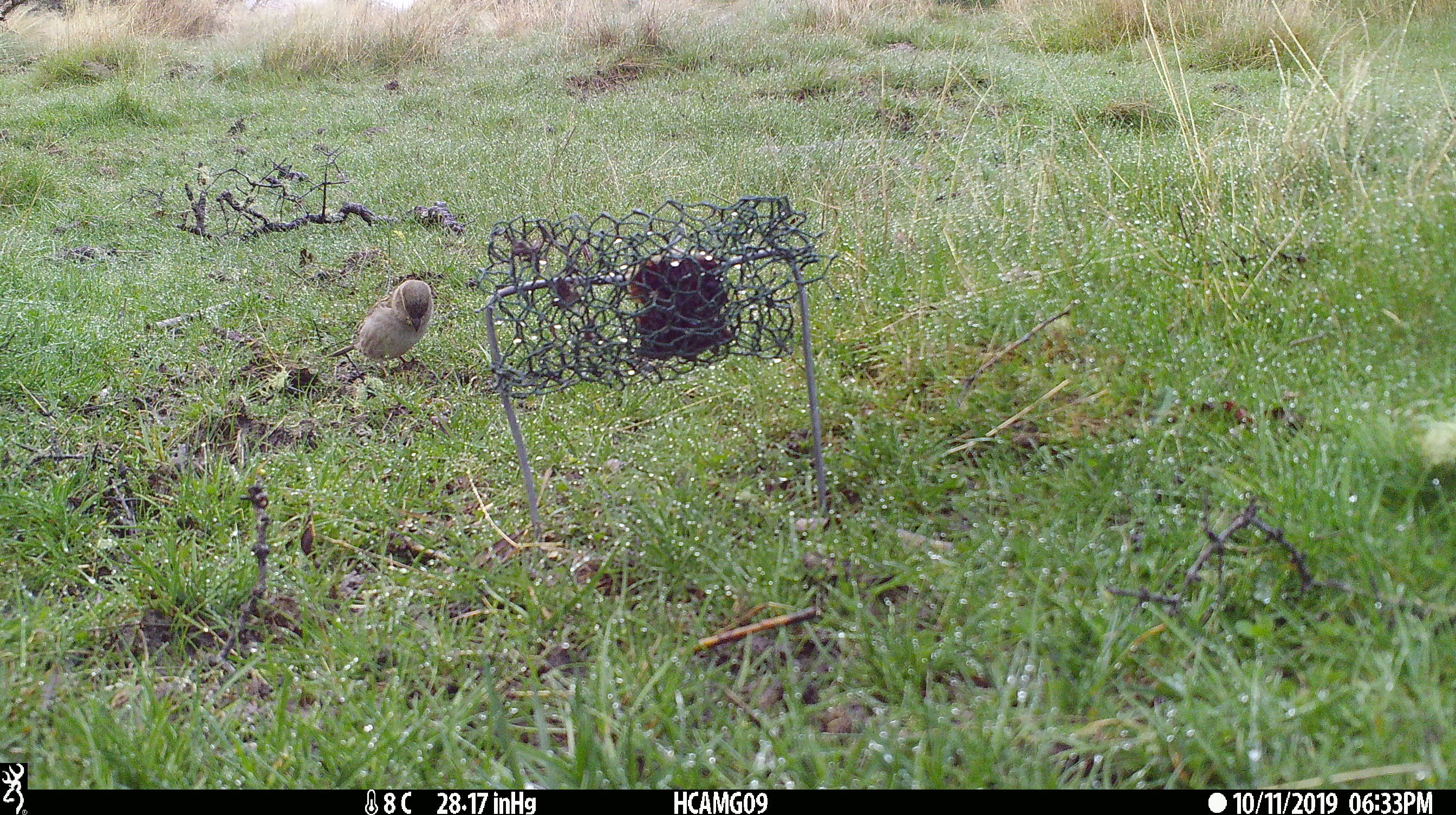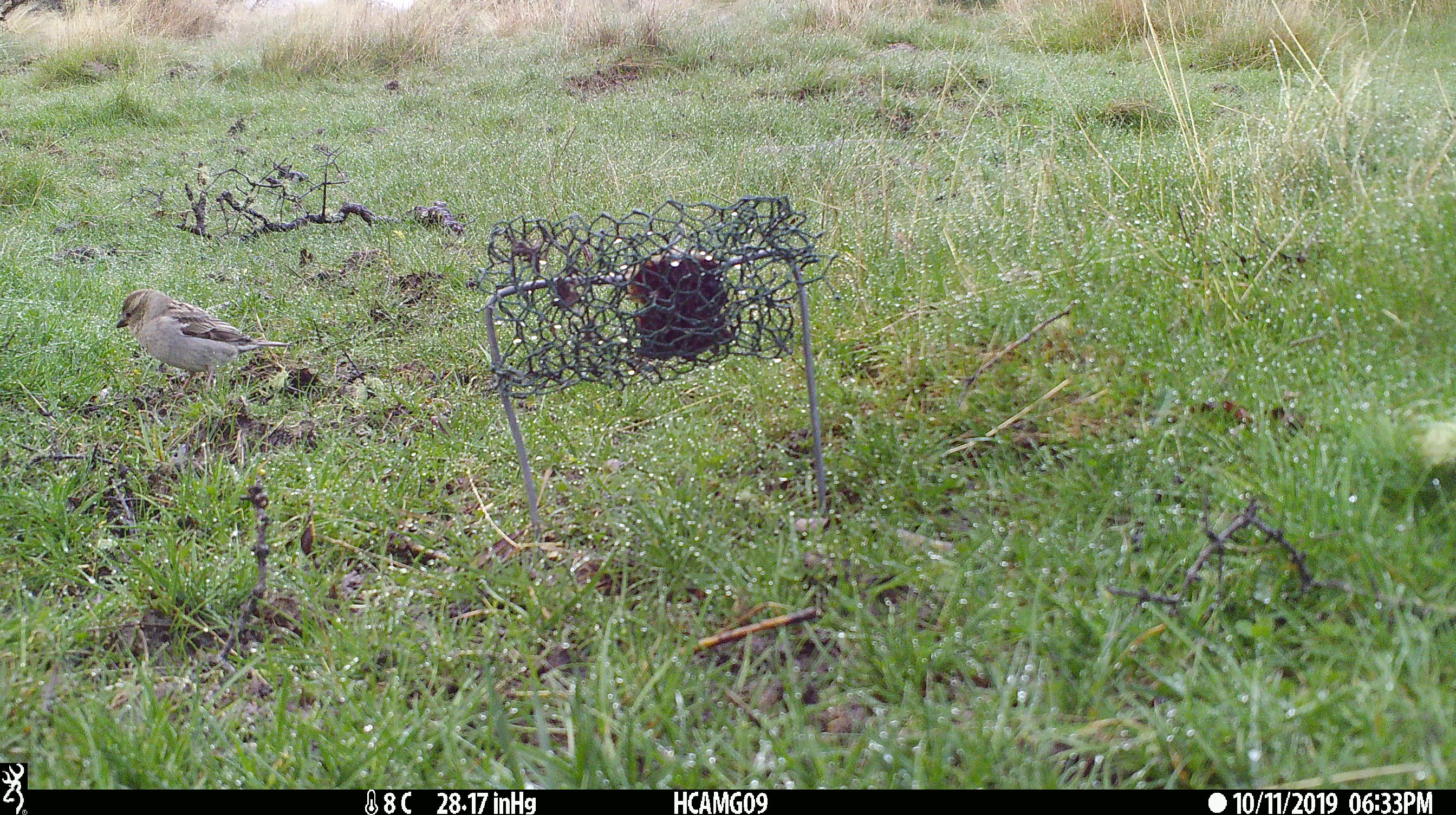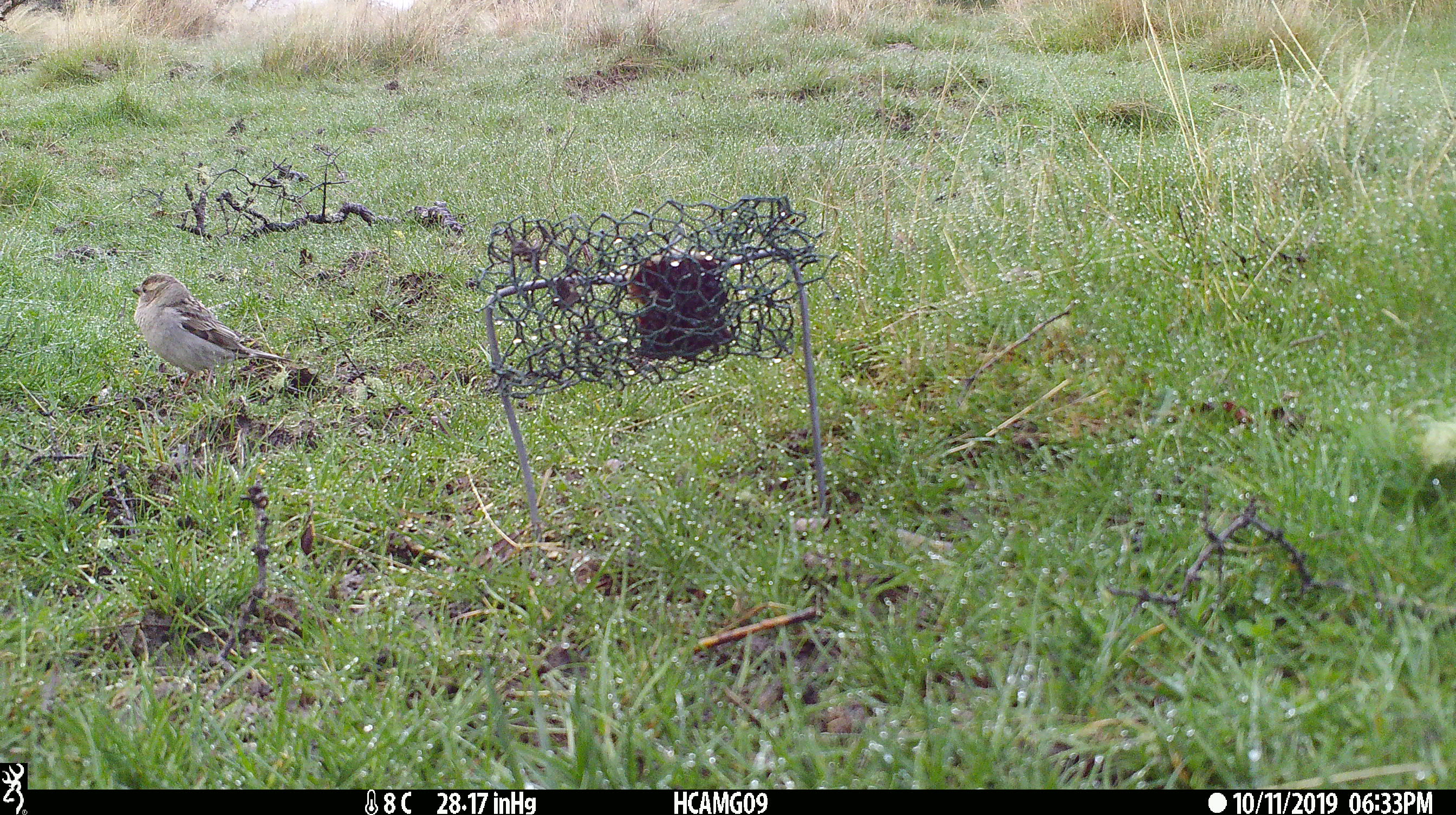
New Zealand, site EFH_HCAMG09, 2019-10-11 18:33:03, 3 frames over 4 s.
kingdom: Animalia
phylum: Chordata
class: Aves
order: Passeriformes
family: Passeridae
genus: Passer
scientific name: Passer domesticus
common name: house sparrow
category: sparrow